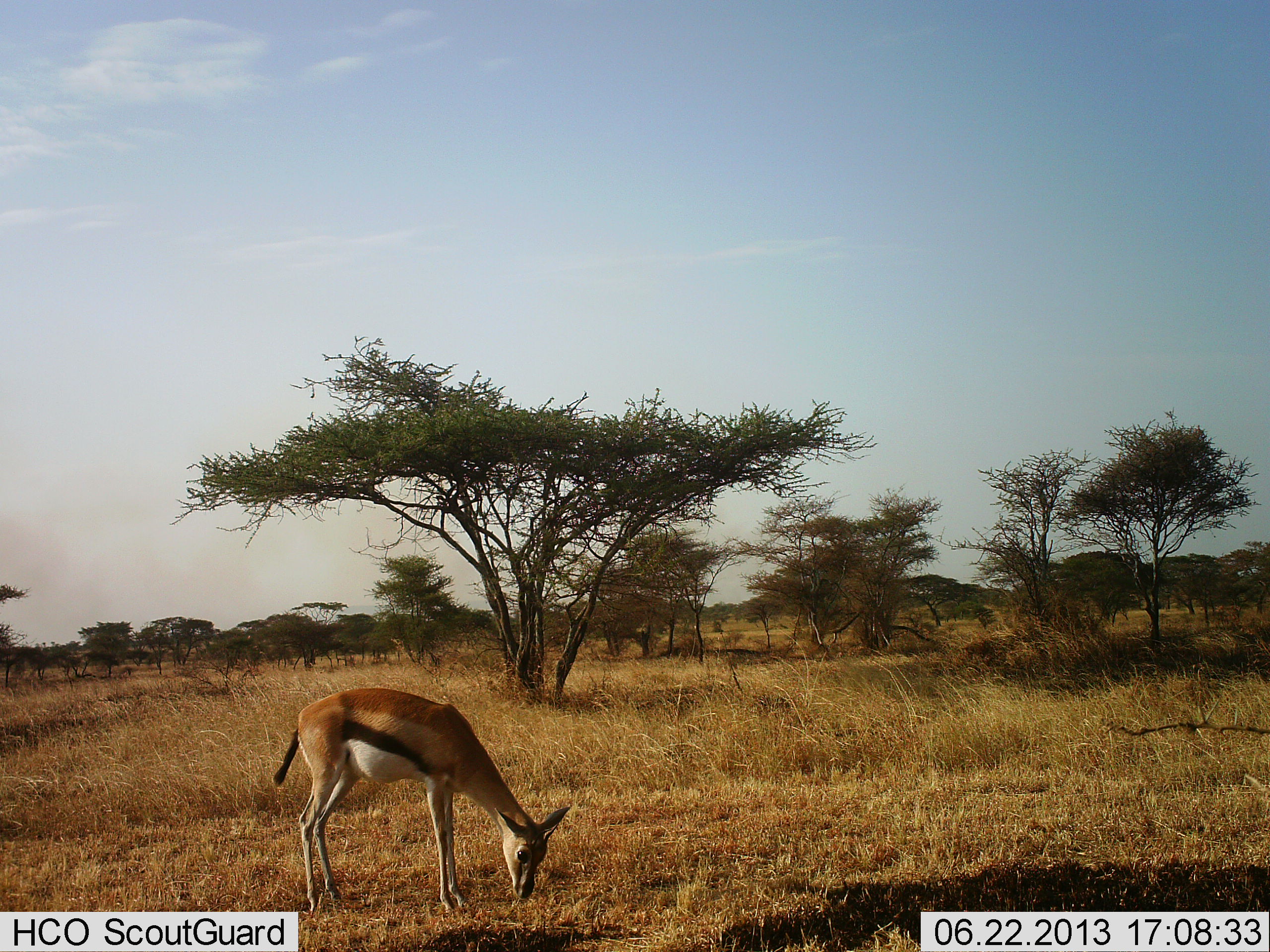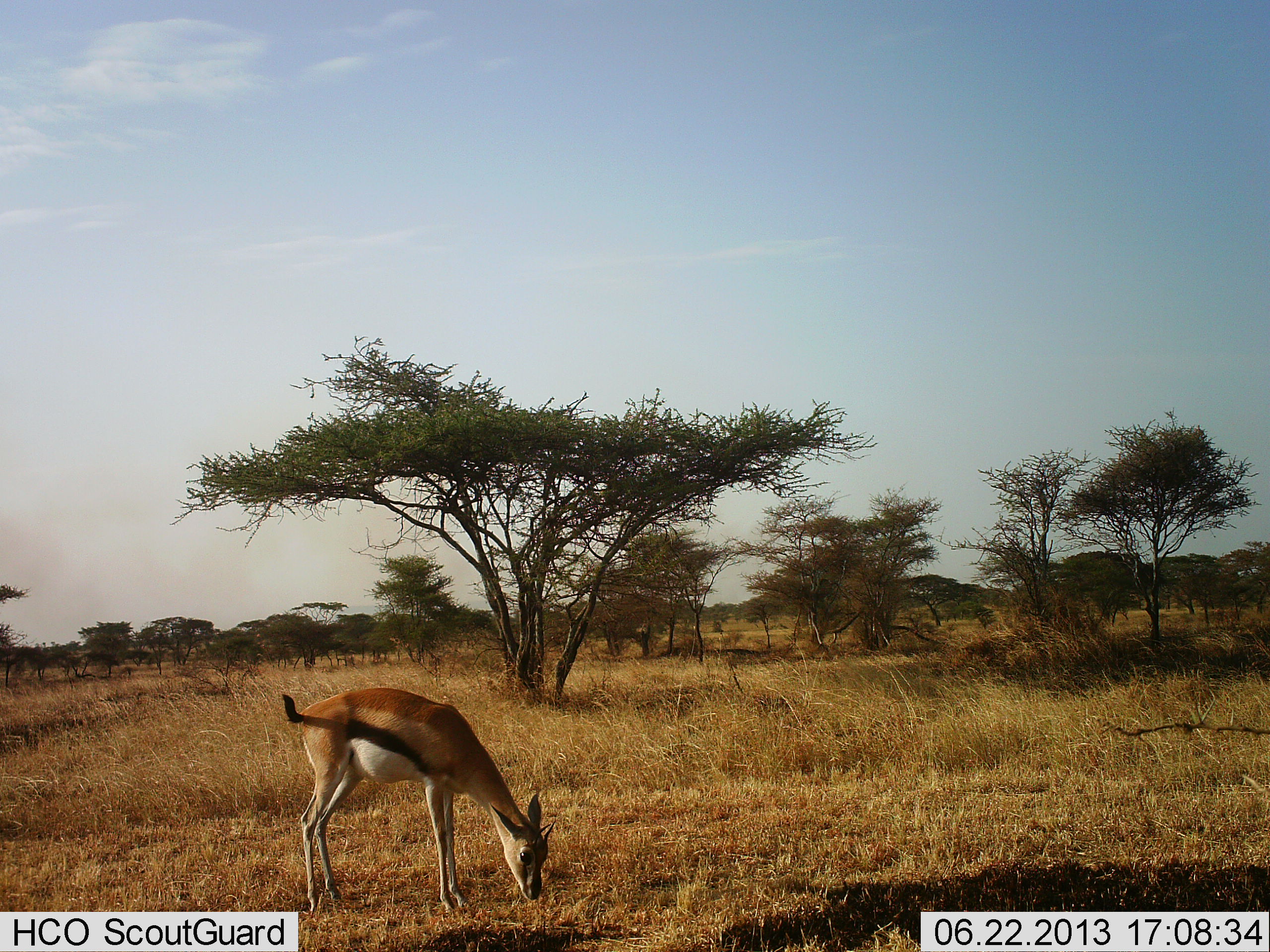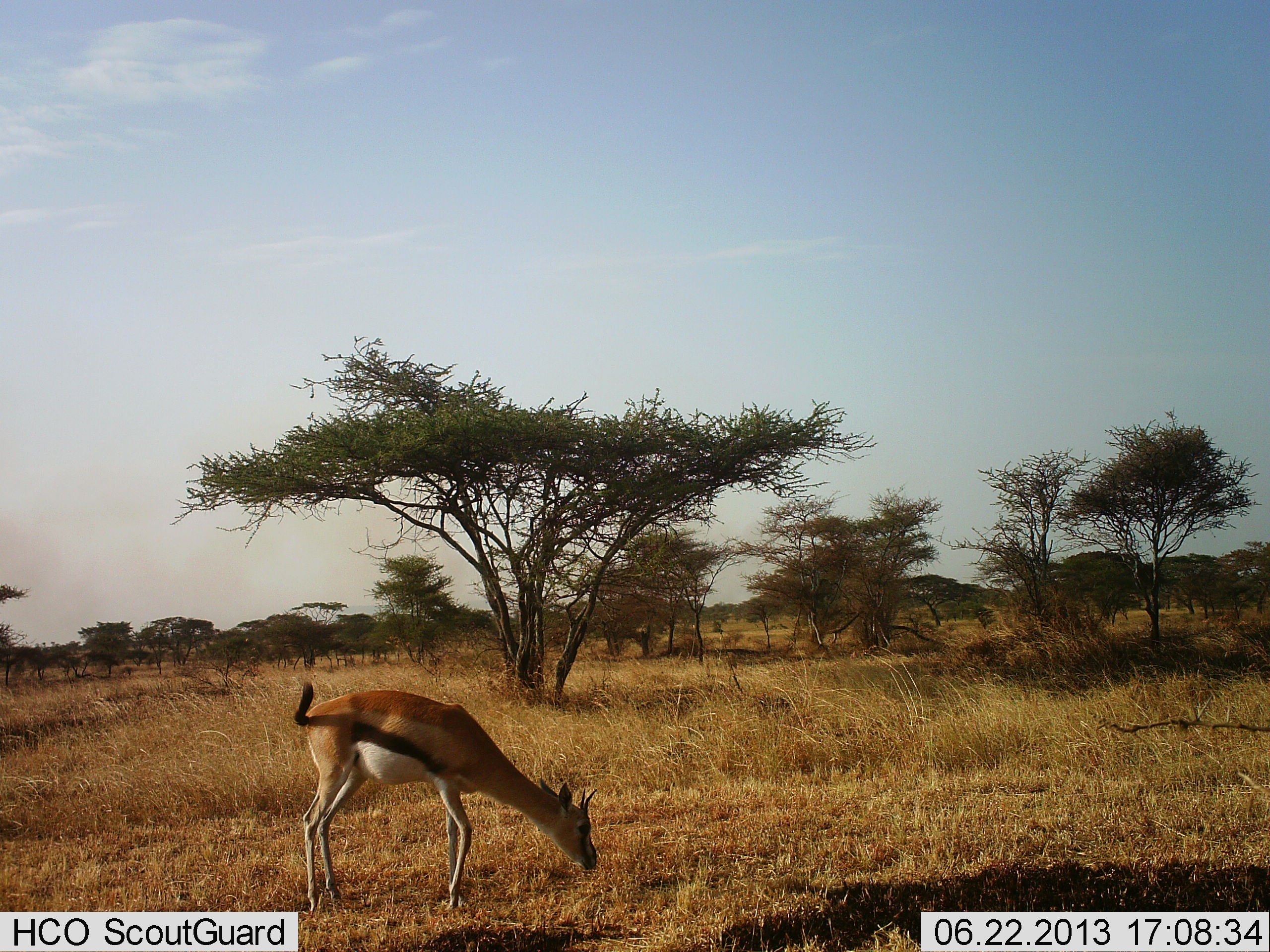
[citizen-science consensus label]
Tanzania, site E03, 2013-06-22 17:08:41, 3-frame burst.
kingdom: Animalia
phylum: Chordata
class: Mammalia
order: Artiodactyla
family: Bovidae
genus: Eudorcas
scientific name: Eudorcas thomsonii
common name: thomson's gazelle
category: gazellethomsons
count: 1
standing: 30%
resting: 0%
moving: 0%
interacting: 0%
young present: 10%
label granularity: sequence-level